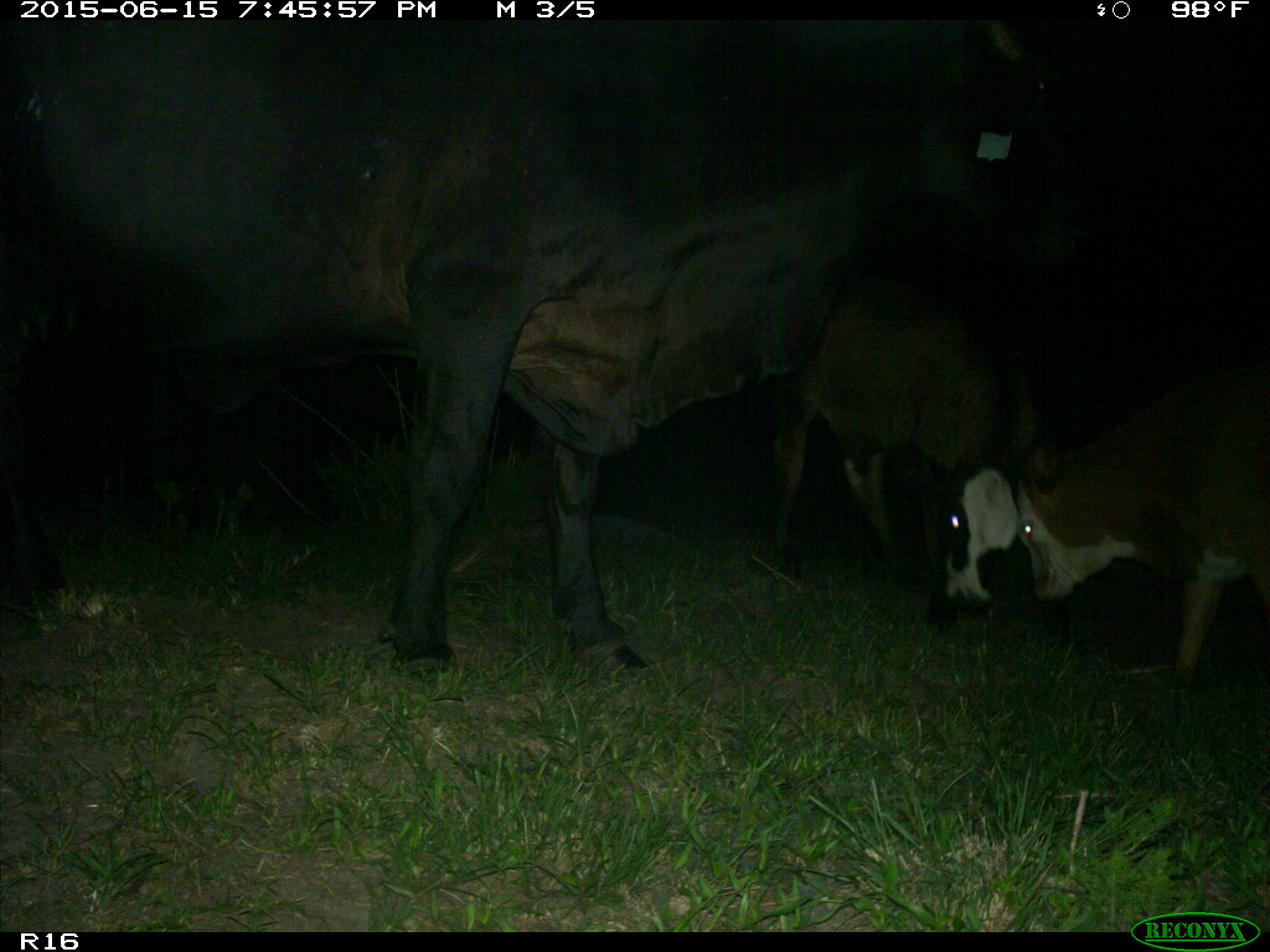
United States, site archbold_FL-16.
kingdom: Animalia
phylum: Chordata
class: Mammalia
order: Artiodactyla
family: Bovidae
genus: Bos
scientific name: Bos taurus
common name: domestic cow